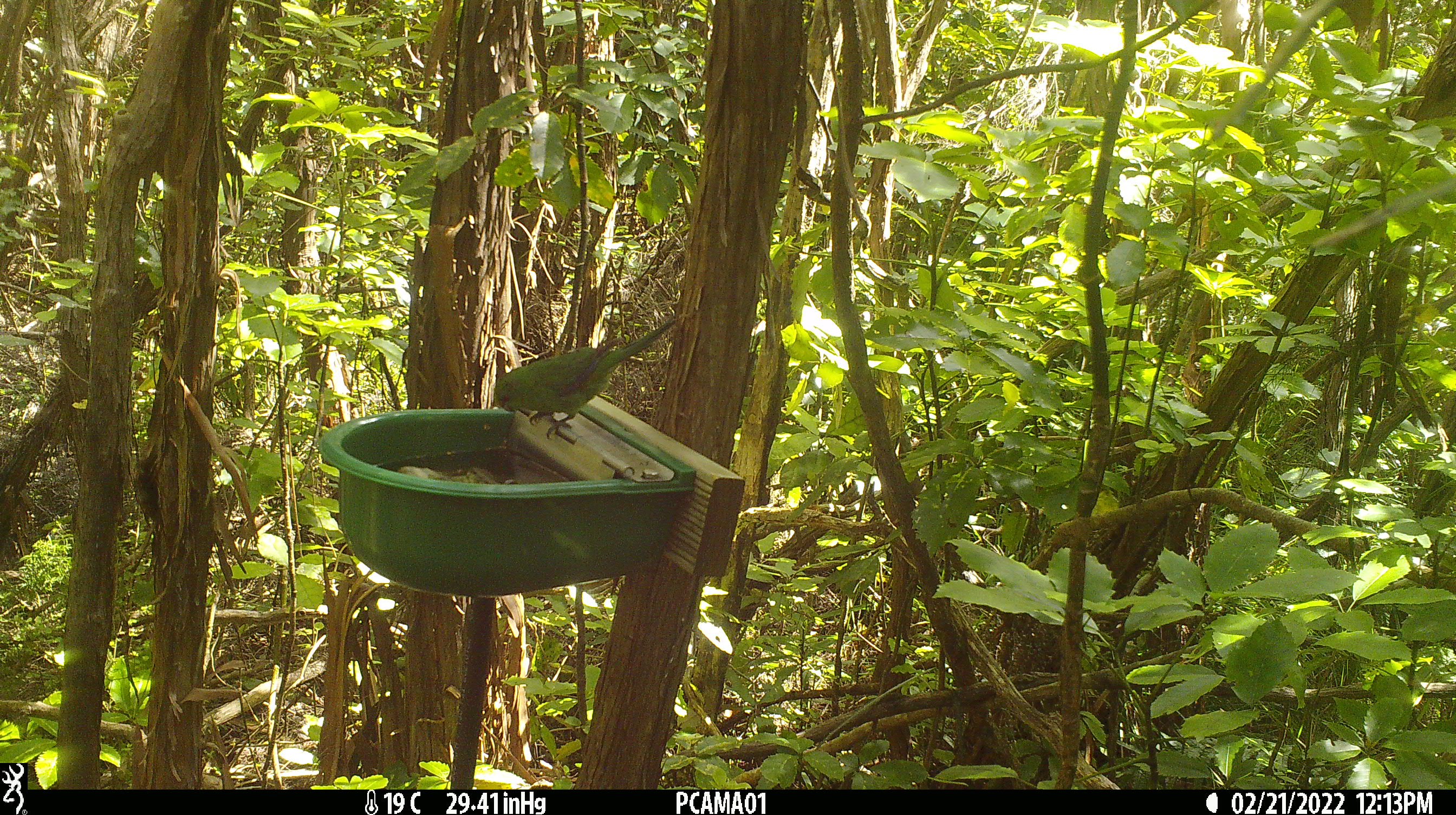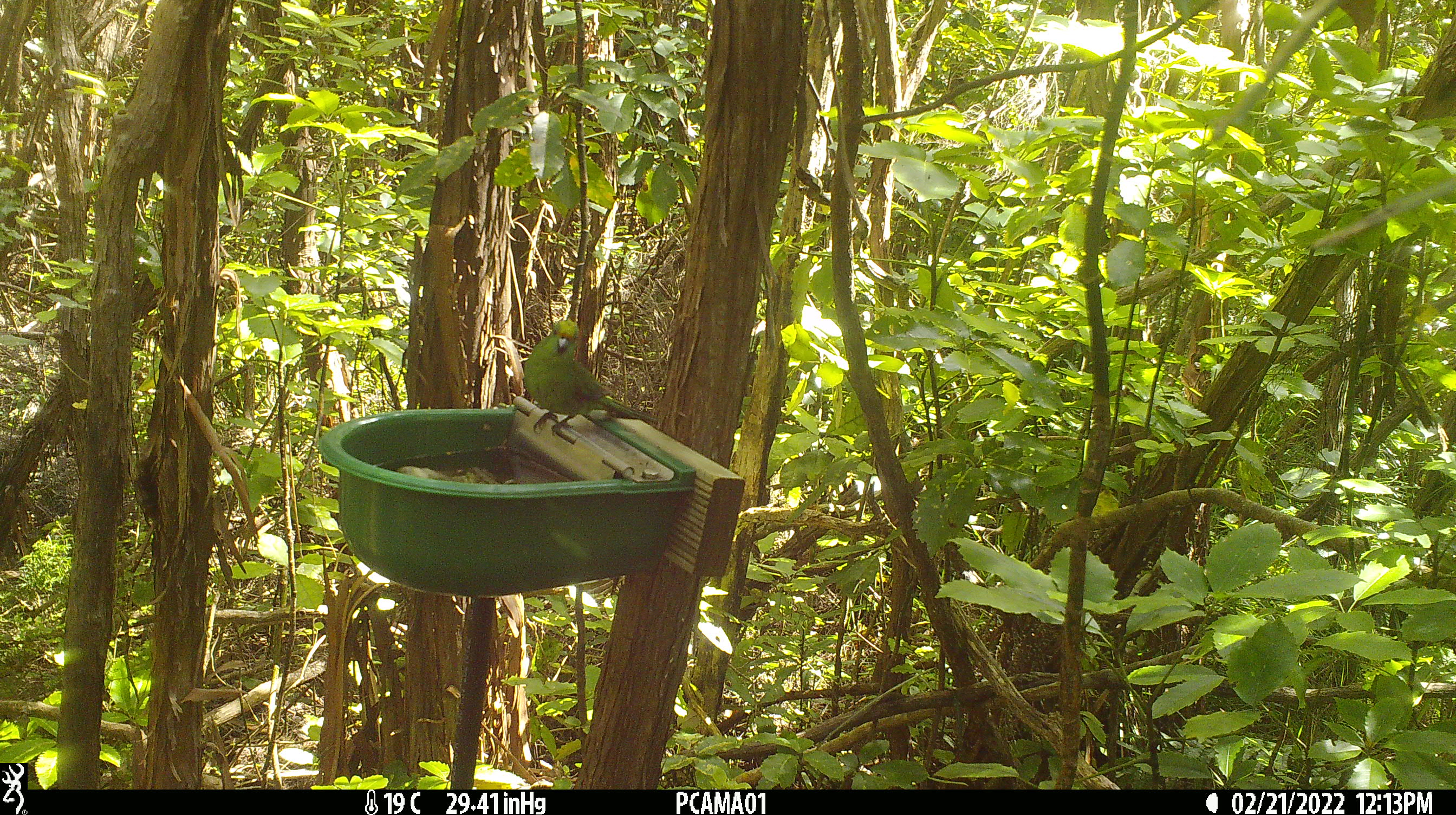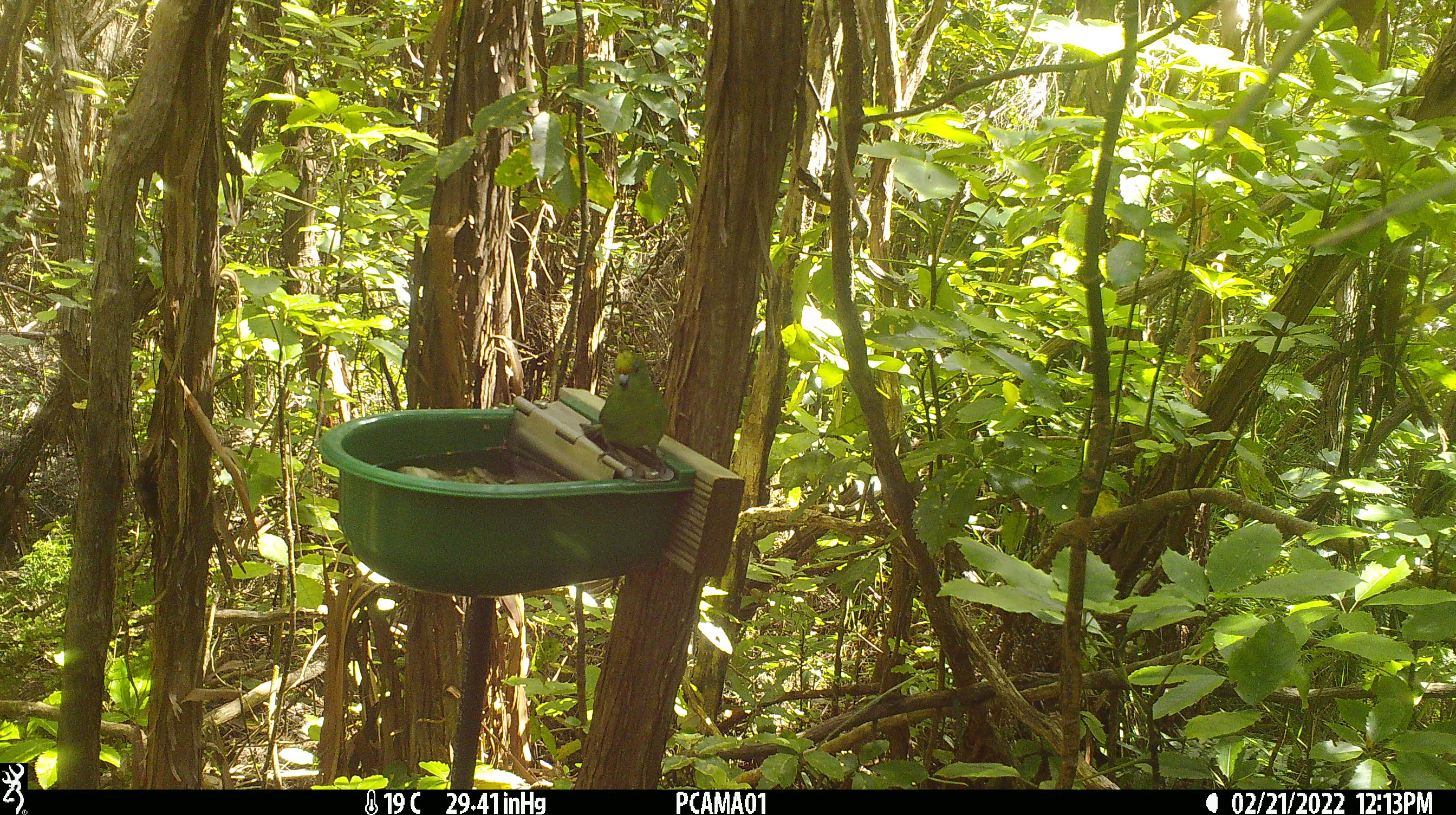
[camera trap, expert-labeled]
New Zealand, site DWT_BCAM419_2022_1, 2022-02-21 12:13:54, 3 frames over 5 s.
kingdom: Animalia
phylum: Chordata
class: Aves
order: Psittaciformes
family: Psittaculidae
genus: Cyanoramphus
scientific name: Cyanoramphus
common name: parakeet